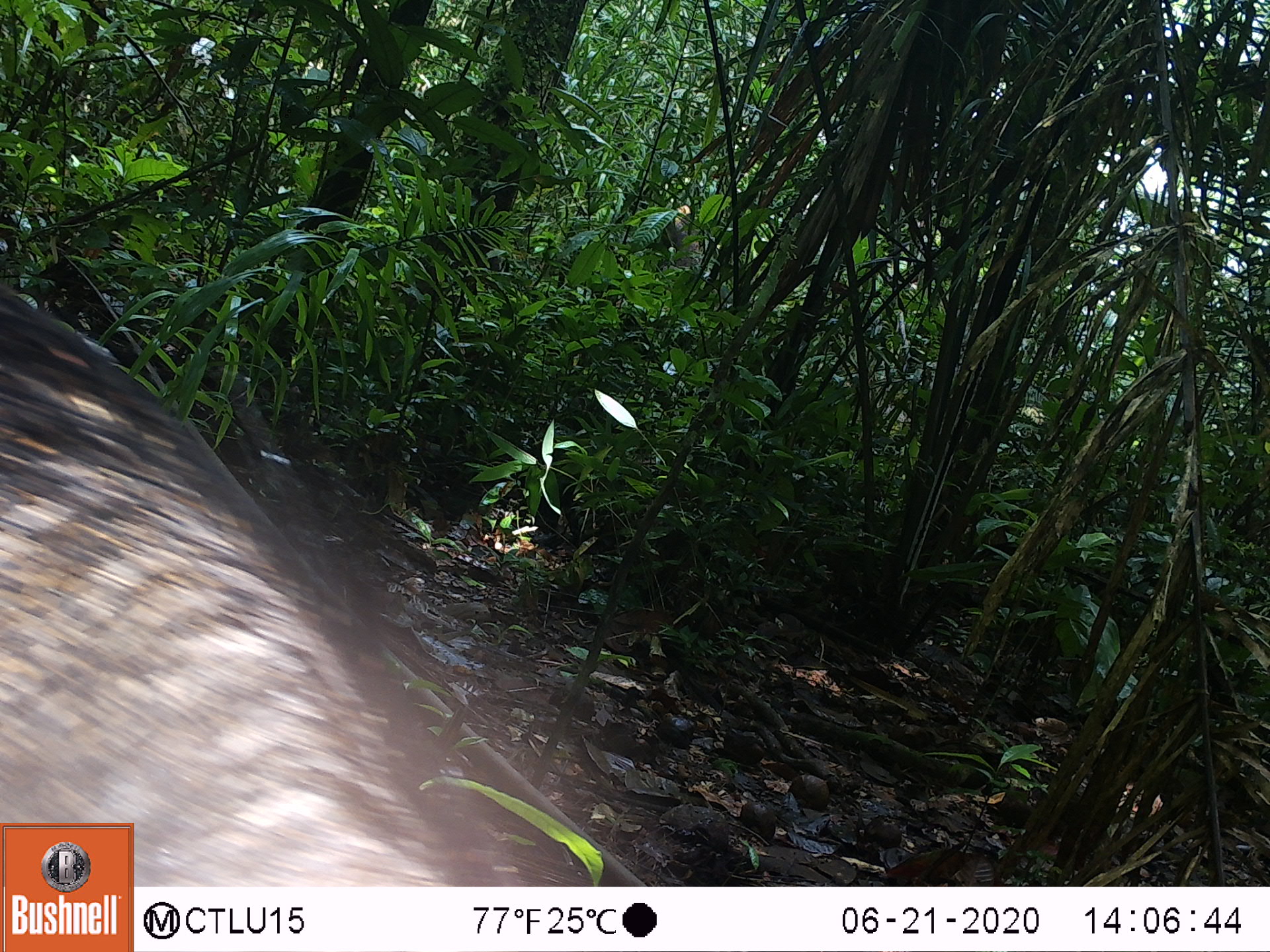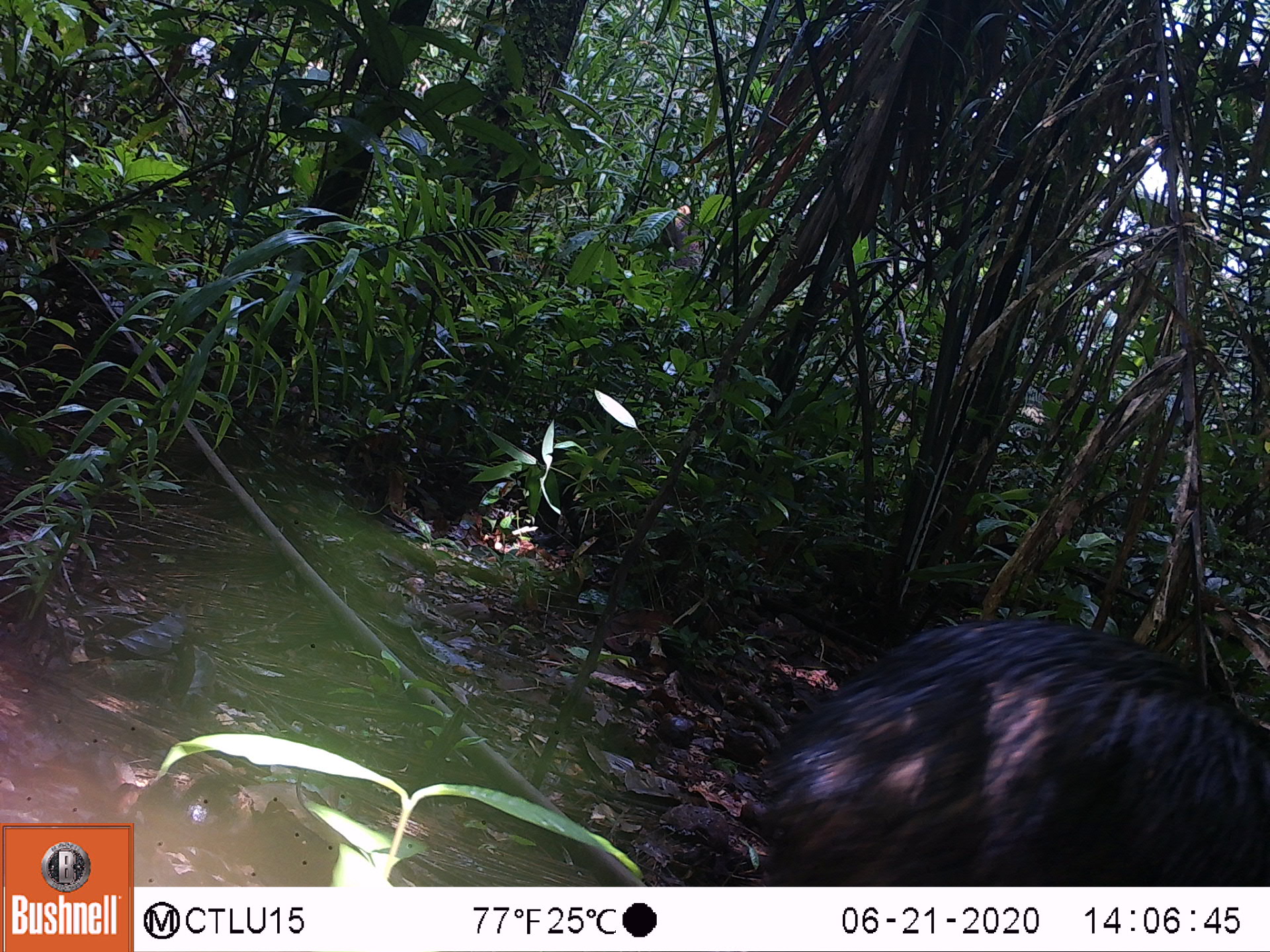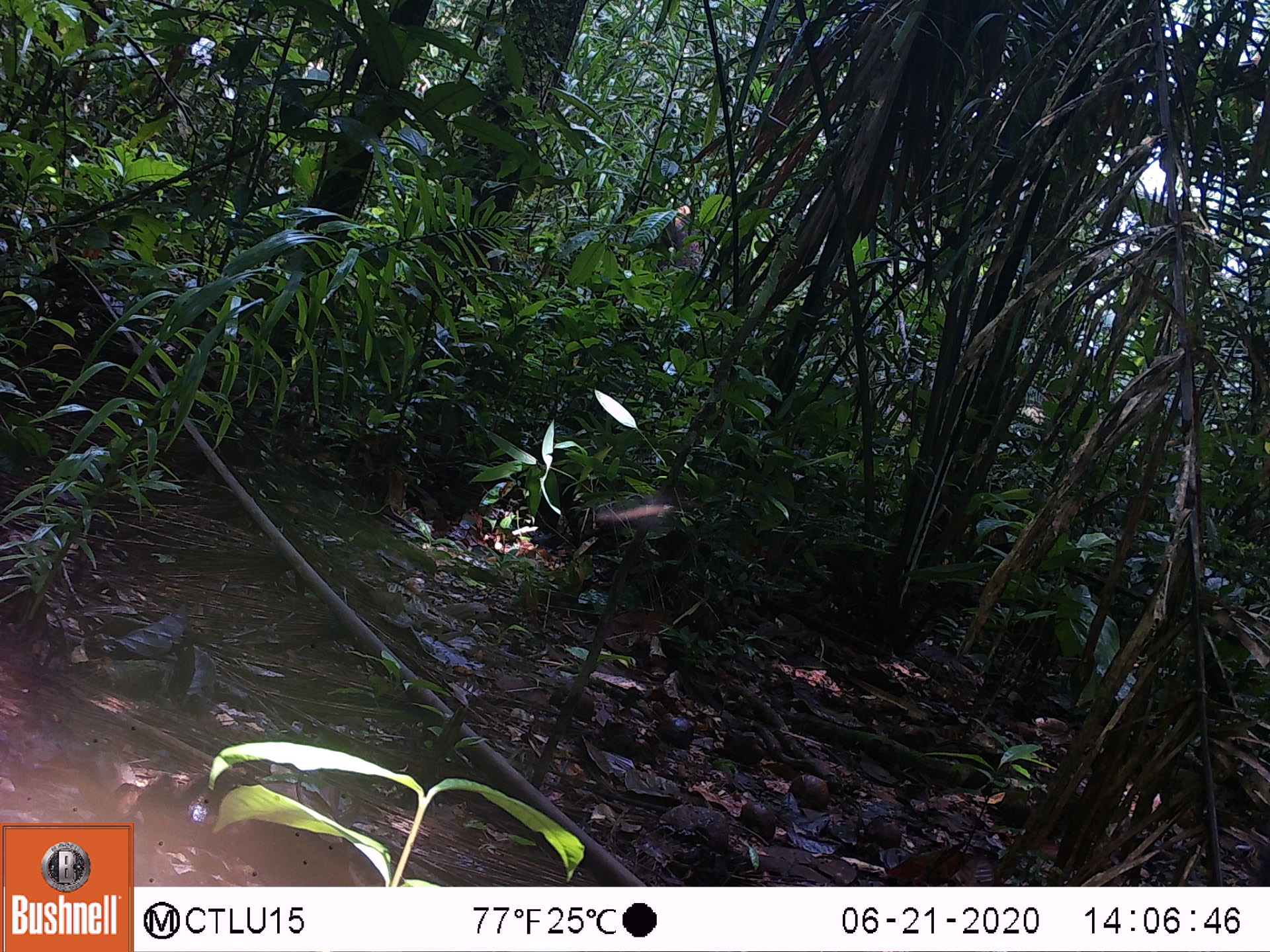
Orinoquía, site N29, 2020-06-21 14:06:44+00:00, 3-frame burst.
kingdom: Animalia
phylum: Chordata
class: Mammalia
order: Artiodactyla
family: Tayassuidae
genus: Pecari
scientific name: Pecari tajacu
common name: collared peccary